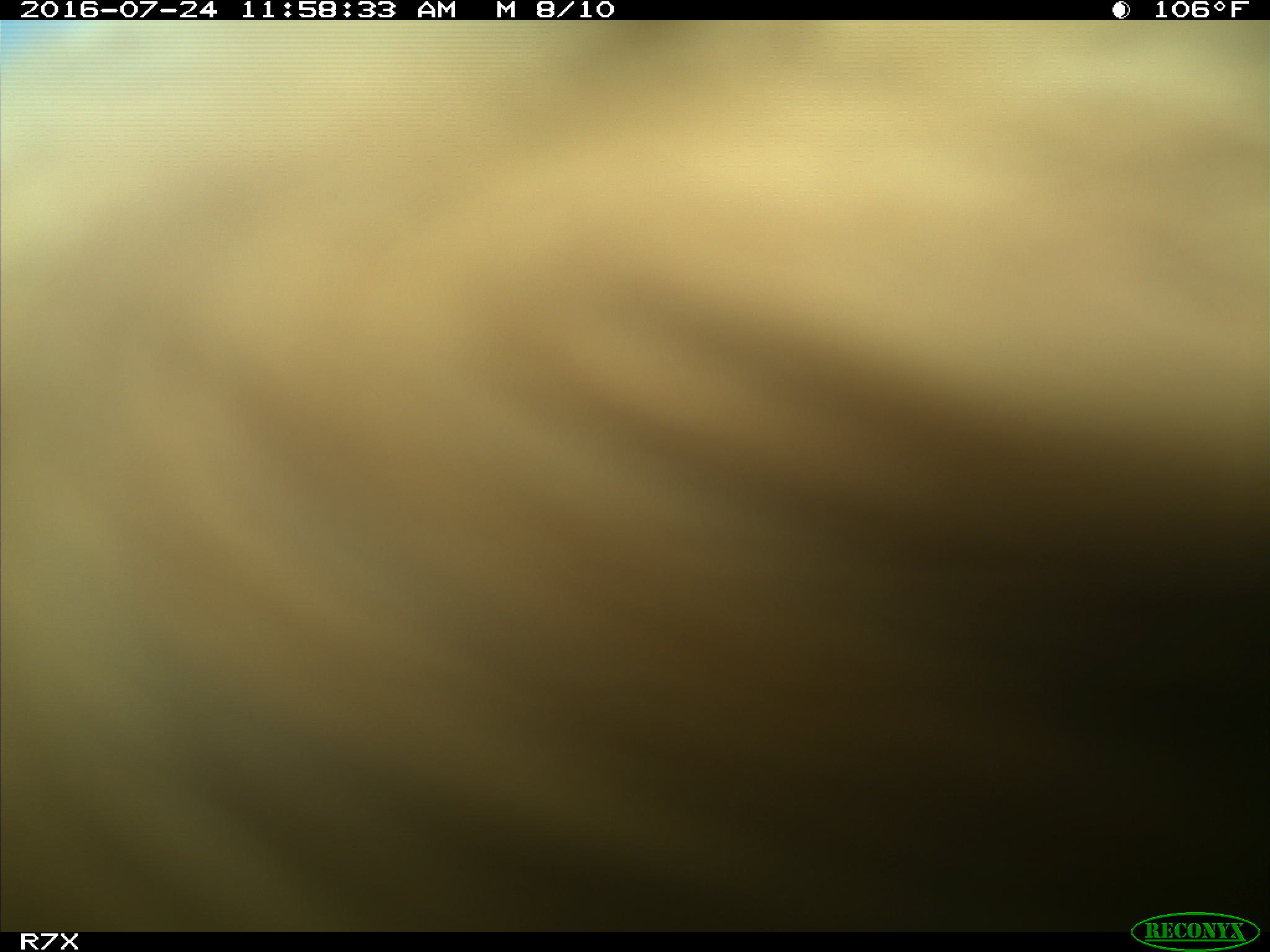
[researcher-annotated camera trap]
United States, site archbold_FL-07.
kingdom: Animalia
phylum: Chordata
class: Mammalia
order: Artiodactyla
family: Bovidae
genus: Bos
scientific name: Bos taurus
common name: domestic cow